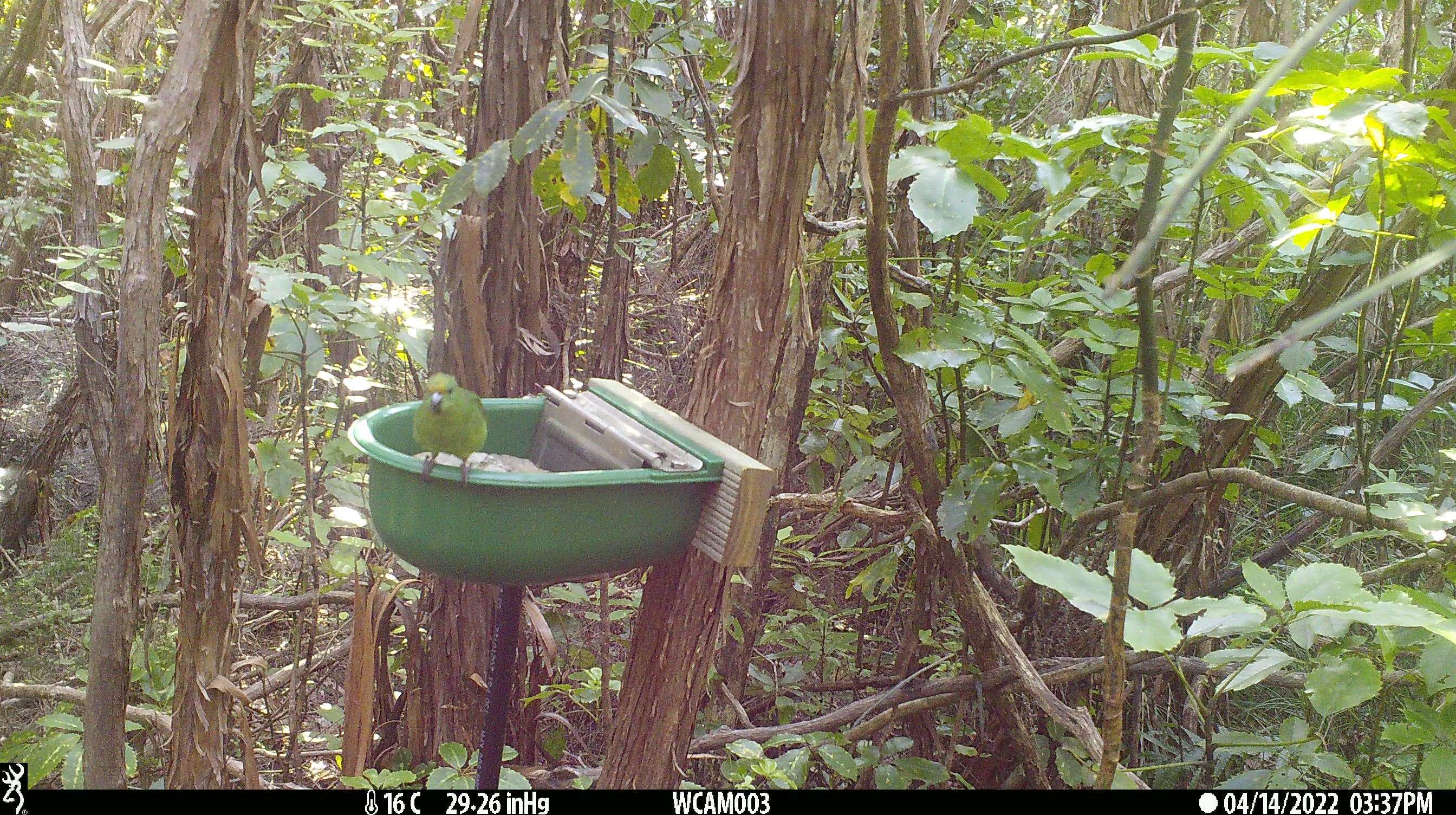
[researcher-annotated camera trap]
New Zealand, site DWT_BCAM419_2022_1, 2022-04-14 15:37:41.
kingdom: Animalia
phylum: Chordata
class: Aves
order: Psittaciformes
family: Psittaculidae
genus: Cyanoramphus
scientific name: Cyanoramphus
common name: parakeet